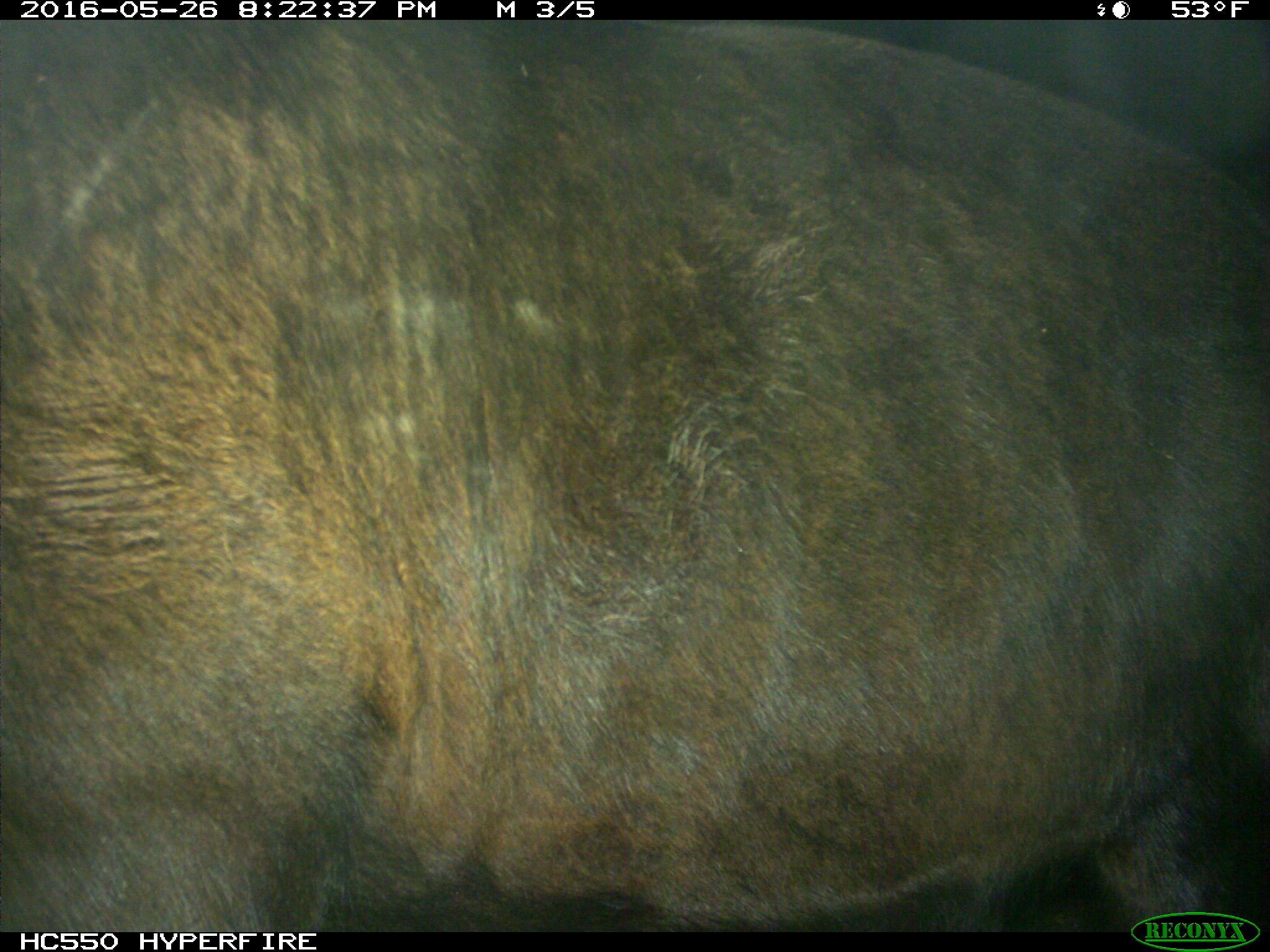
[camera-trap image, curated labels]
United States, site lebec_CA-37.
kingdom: Animalia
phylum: Chordata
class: Mammalia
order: Artiodactyla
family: Bovidae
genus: Bos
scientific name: Bos taurus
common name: domestic cow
Bos taurus (domestic cow).